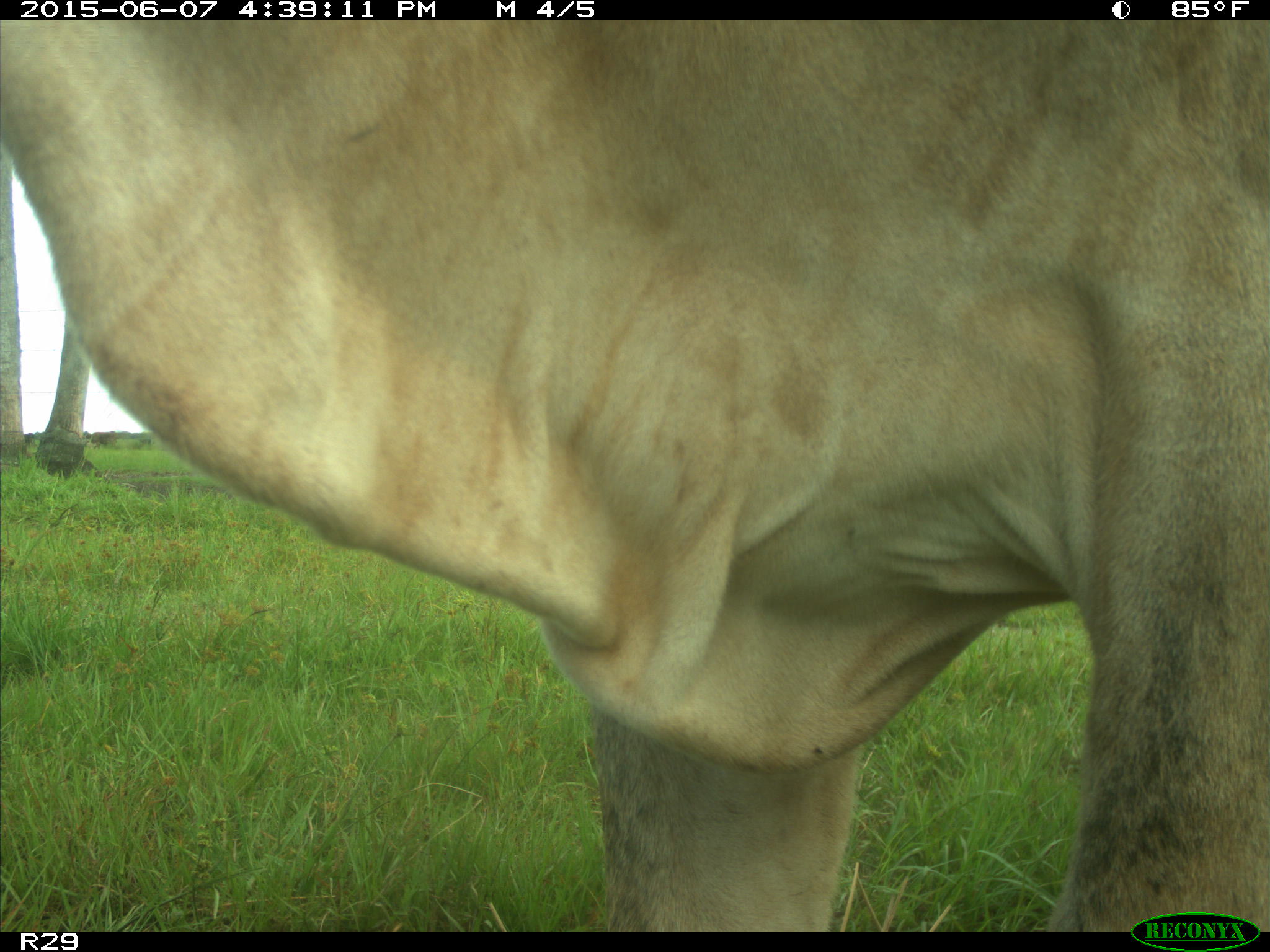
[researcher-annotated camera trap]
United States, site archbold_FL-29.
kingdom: Animalia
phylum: Chordata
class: Mammalia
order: Artiodactyla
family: Bovidae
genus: Bos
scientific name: Bos taurus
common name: domestic cow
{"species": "Bos taurus (domestic cow)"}